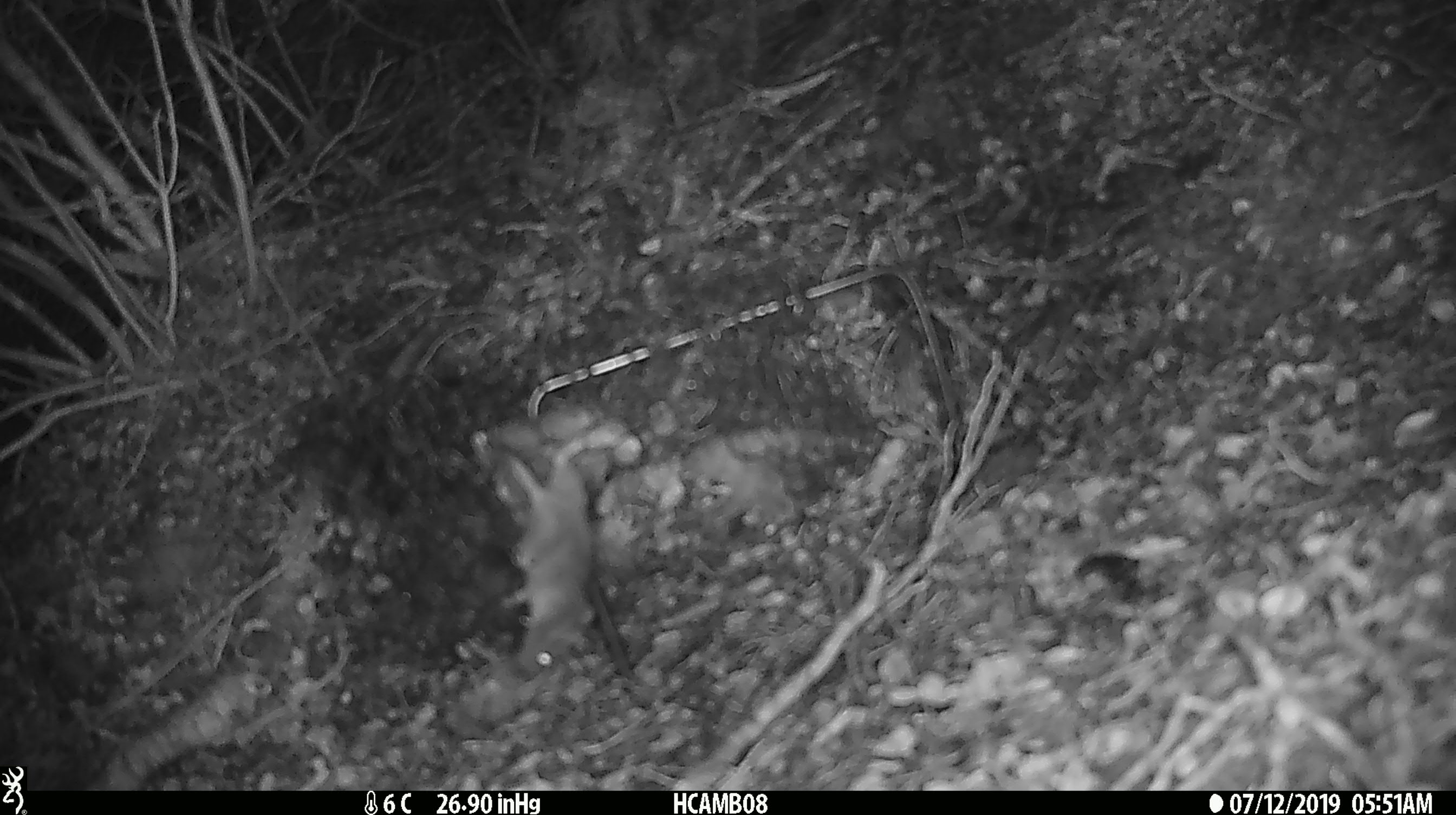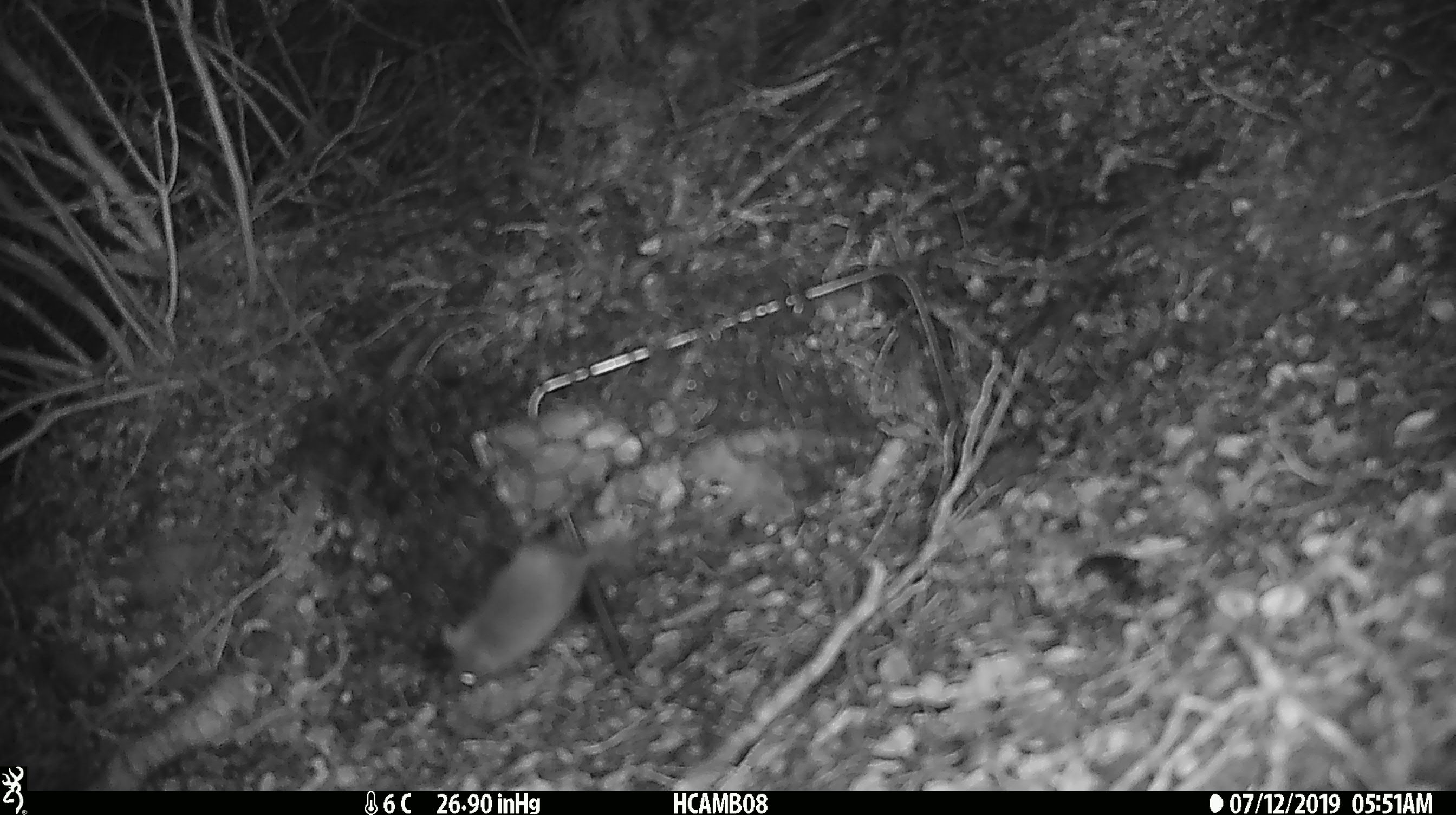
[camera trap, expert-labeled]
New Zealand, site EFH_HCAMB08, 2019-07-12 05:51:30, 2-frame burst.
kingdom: Animalia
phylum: Chordata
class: Mammalia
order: Rodentia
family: Muridae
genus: Mus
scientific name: Mus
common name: mouse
Mouse (Mus).